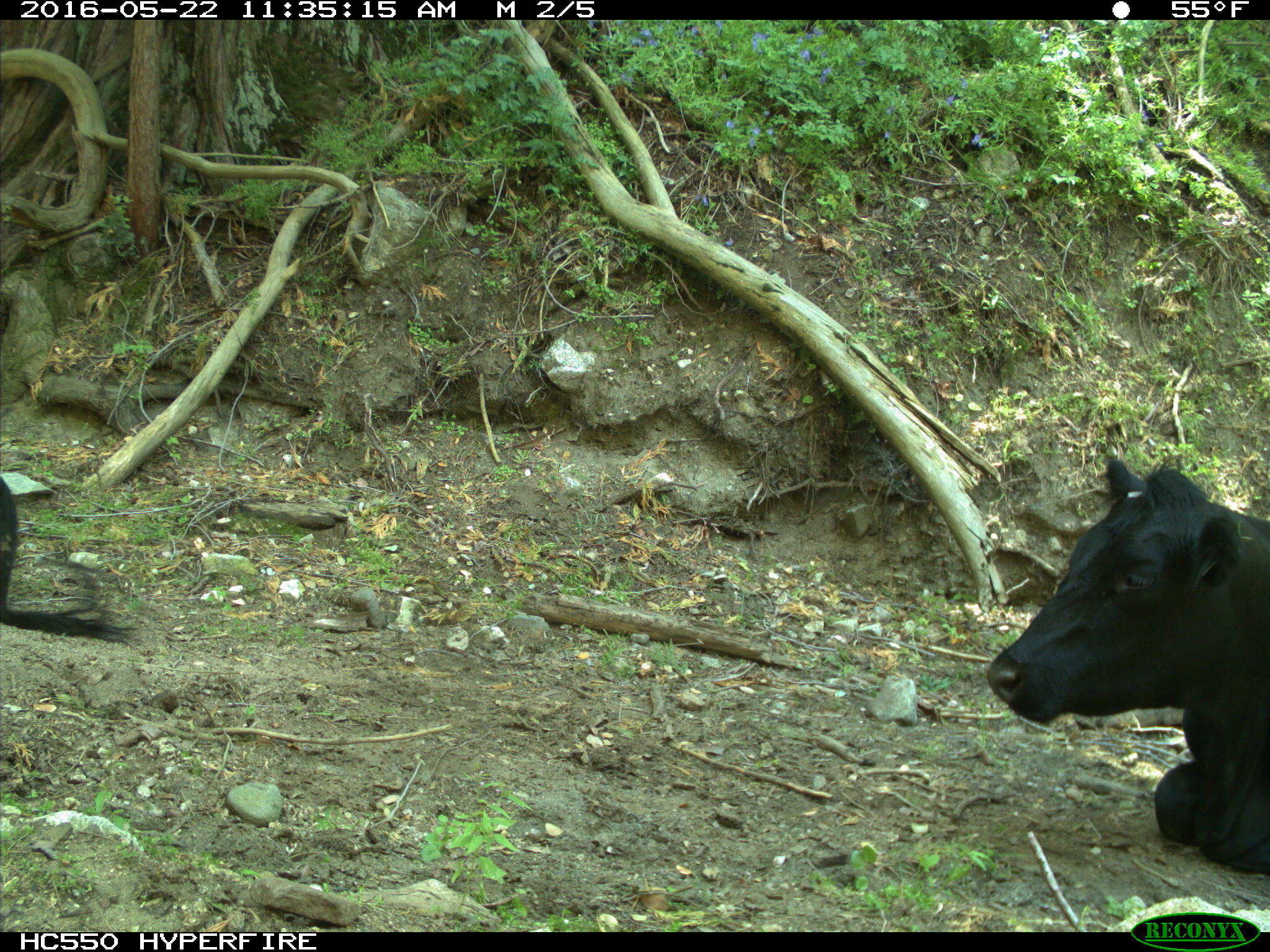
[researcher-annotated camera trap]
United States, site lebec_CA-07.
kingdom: Animalia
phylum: Chordata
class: Mammalia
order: Artiodactyla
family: Bovidae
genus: Bos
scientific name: Bos taurus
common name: domestic cow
Bos taurus (domestic cow).